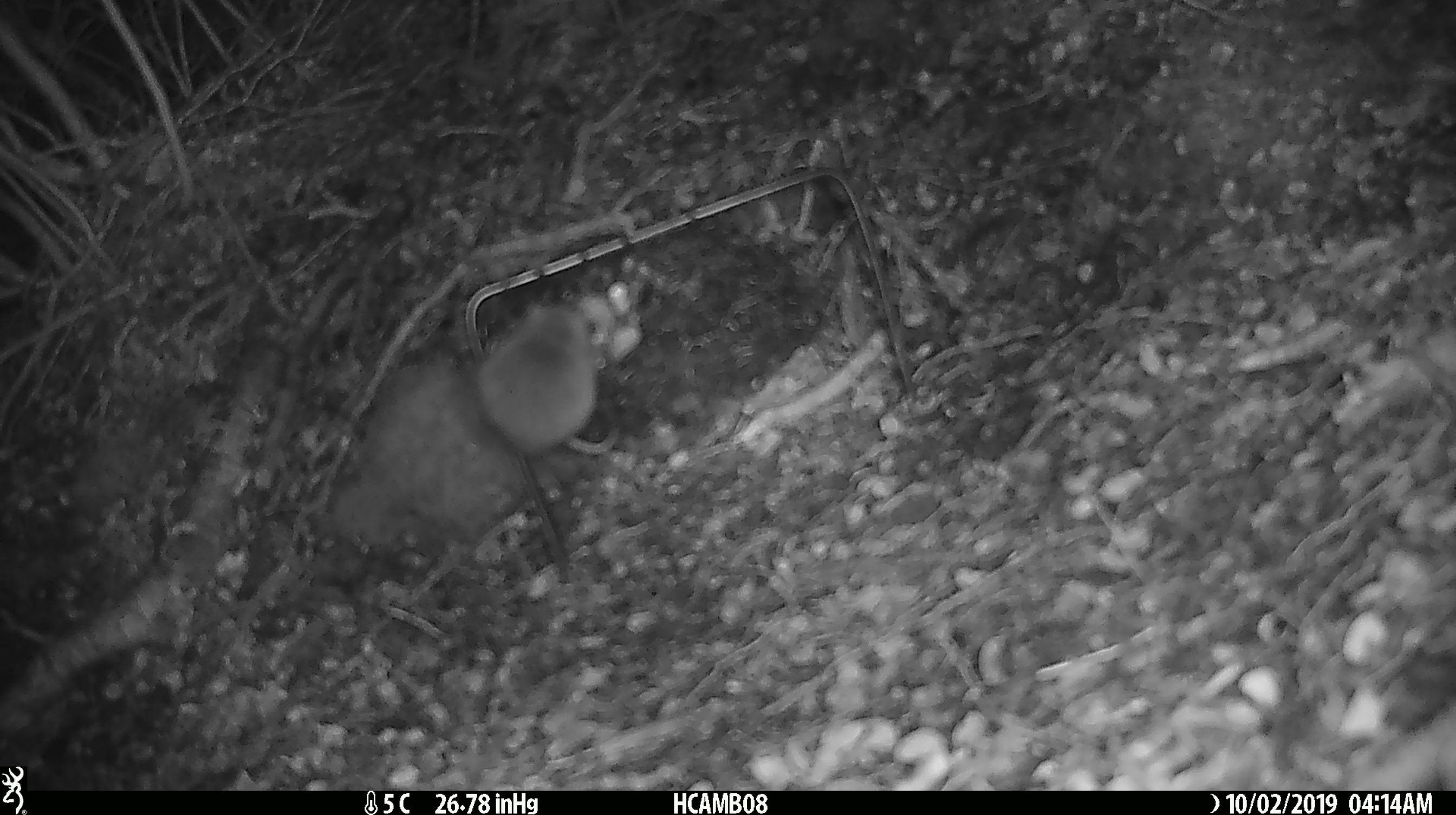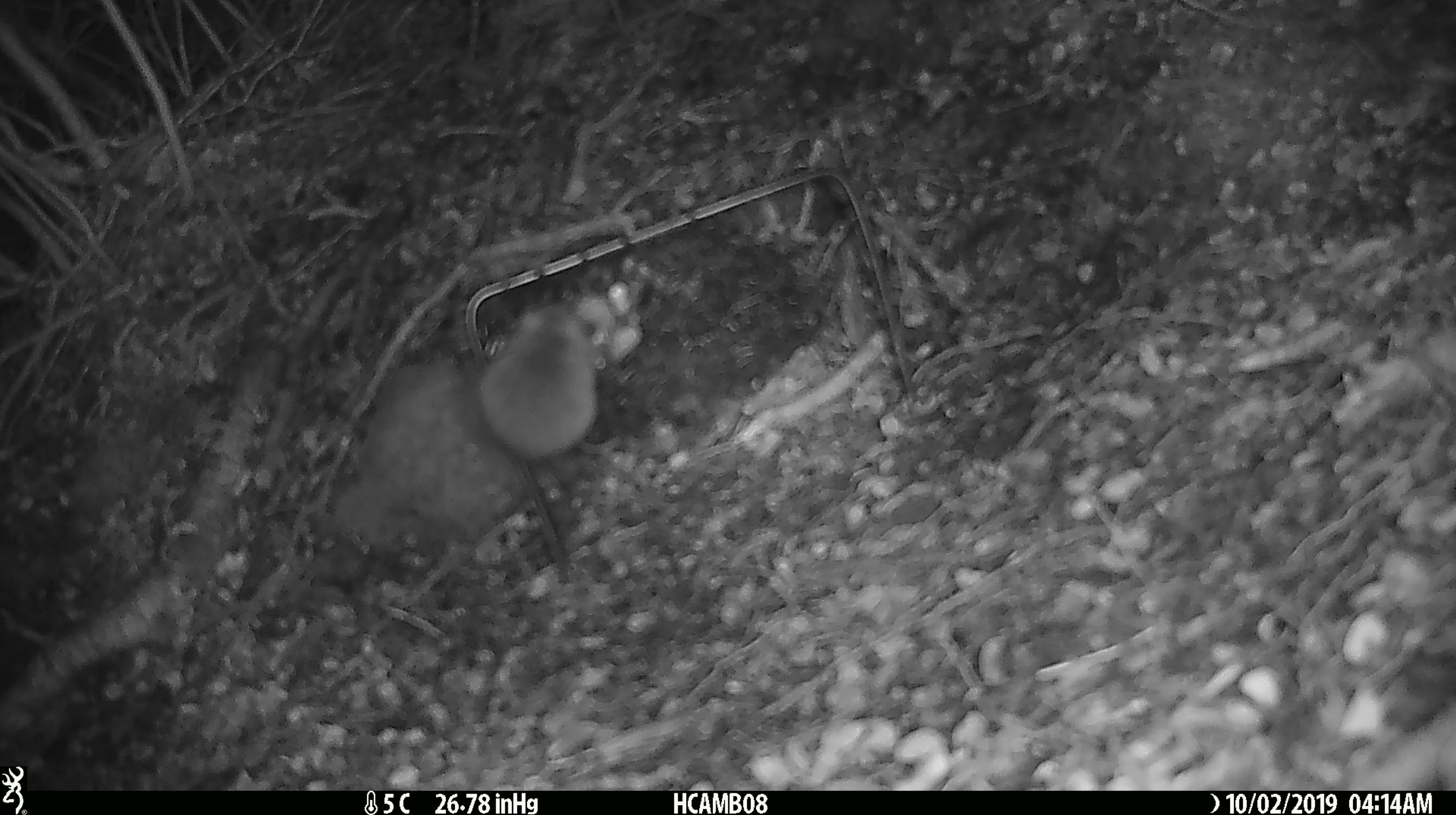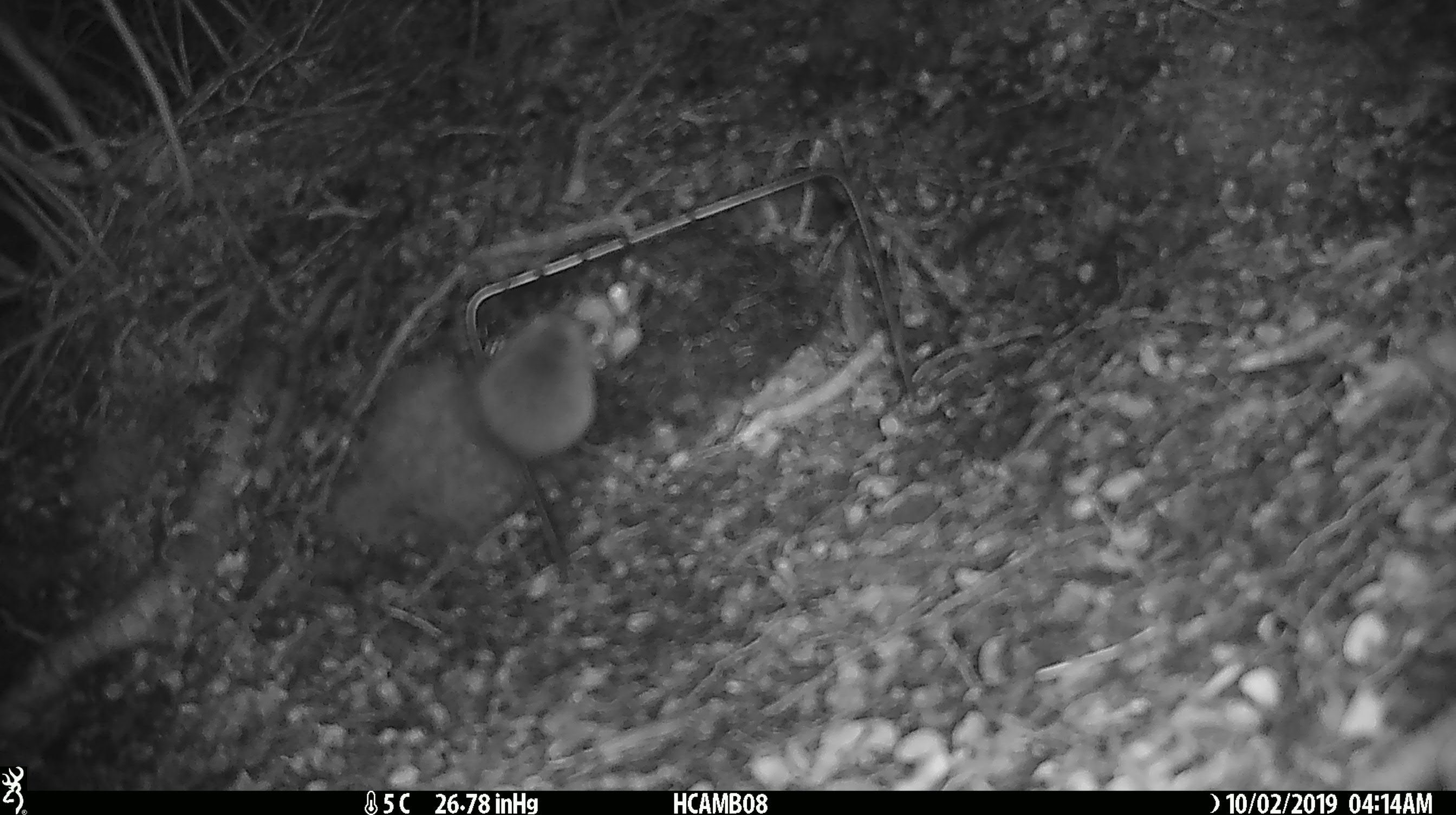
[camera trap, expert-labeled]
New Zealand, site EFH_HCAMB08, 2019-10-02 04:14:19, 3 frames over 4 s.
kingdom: Animalia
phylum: Chordata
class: Mammalia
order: Rodentia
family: Muridae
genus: Mus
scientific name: Mus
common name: mouse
Mouse (Mus).